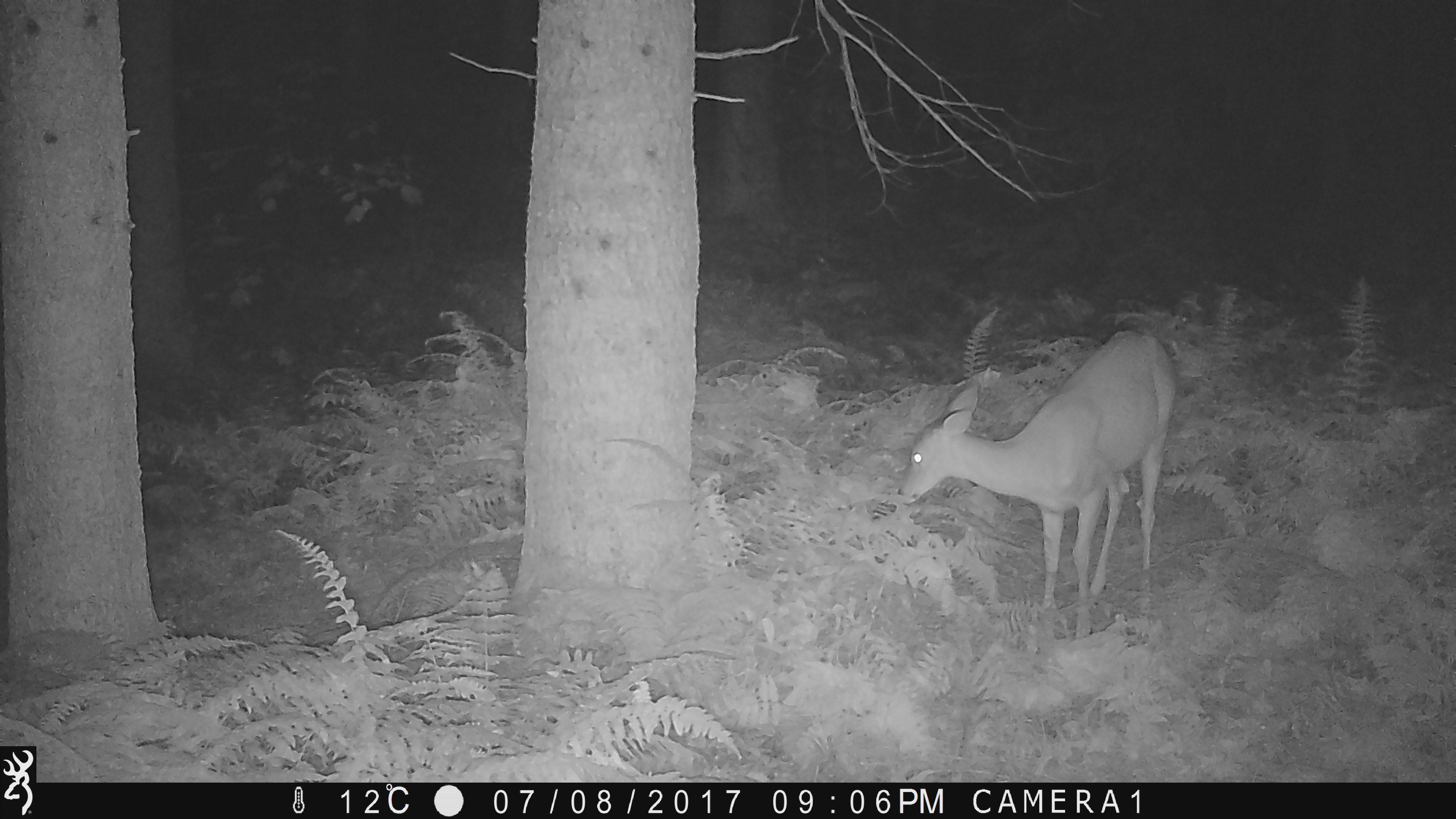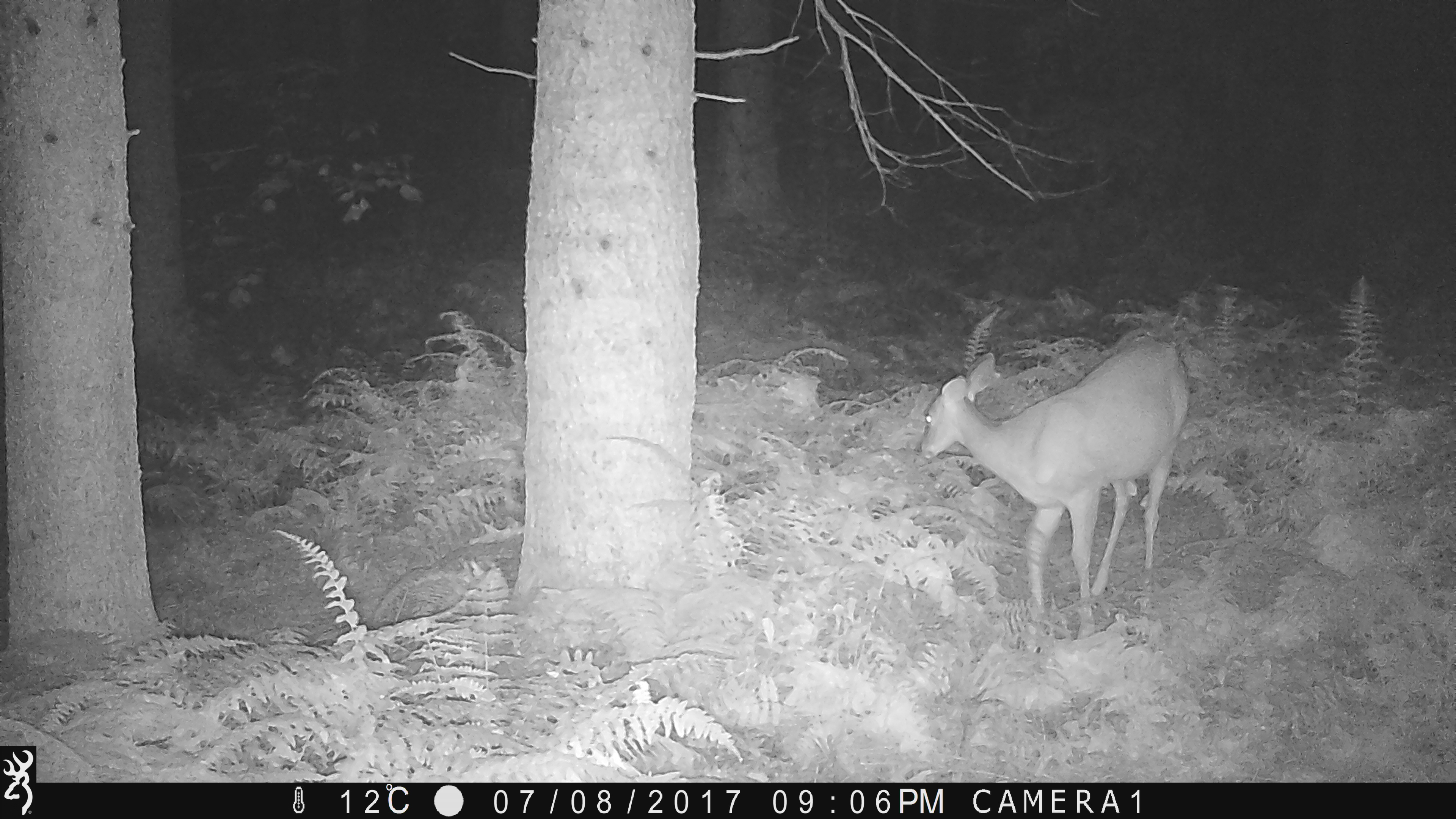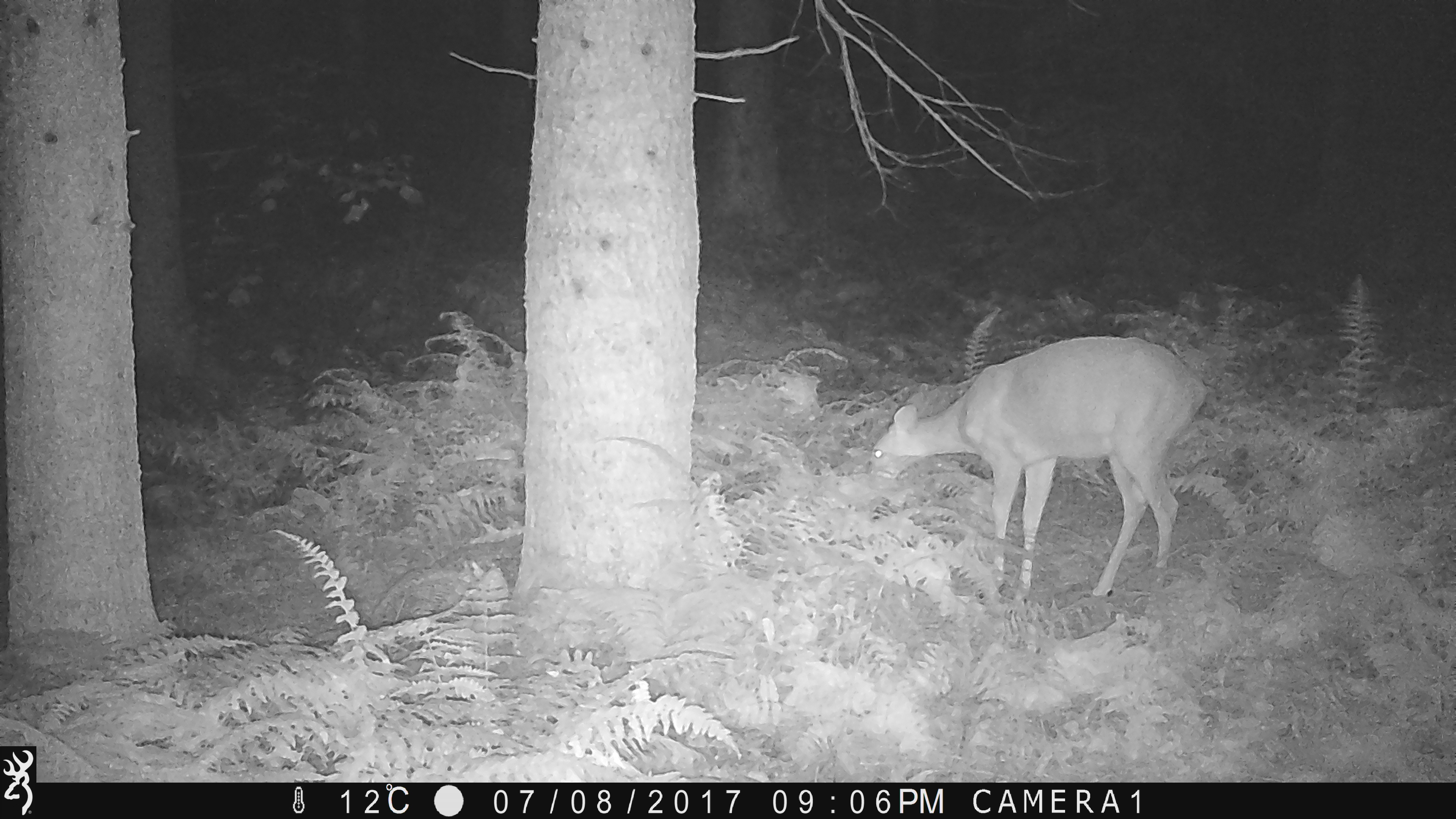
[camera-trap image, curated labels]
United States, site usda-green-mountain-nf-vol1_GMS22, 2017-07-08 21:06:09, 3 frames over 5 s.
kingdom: Animalia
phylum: Chordata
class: Mammalia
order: Artiodactyla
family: Cervidae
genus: Odocoileus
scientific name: Odocoileus virginianus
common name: white-tailed deer